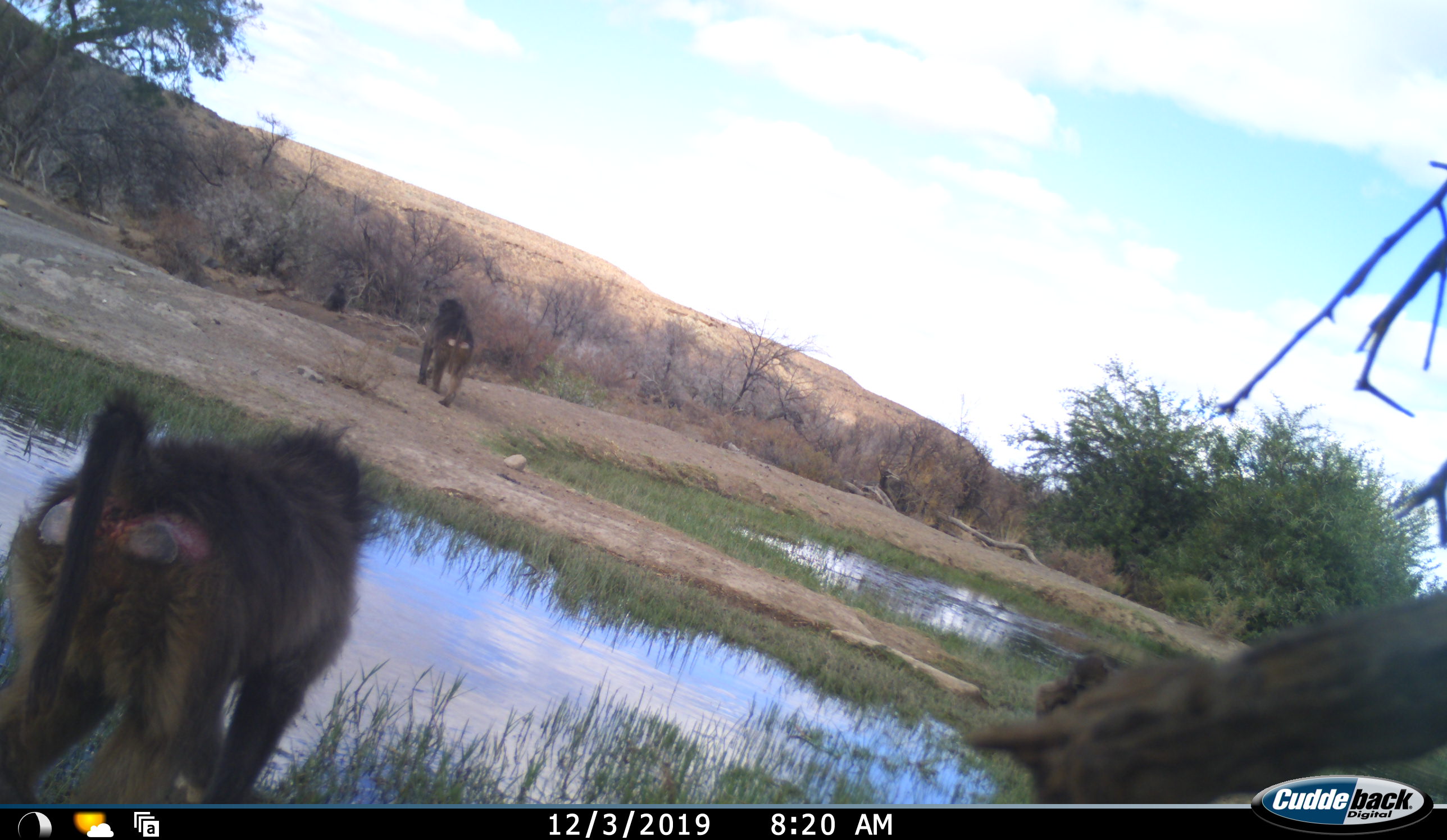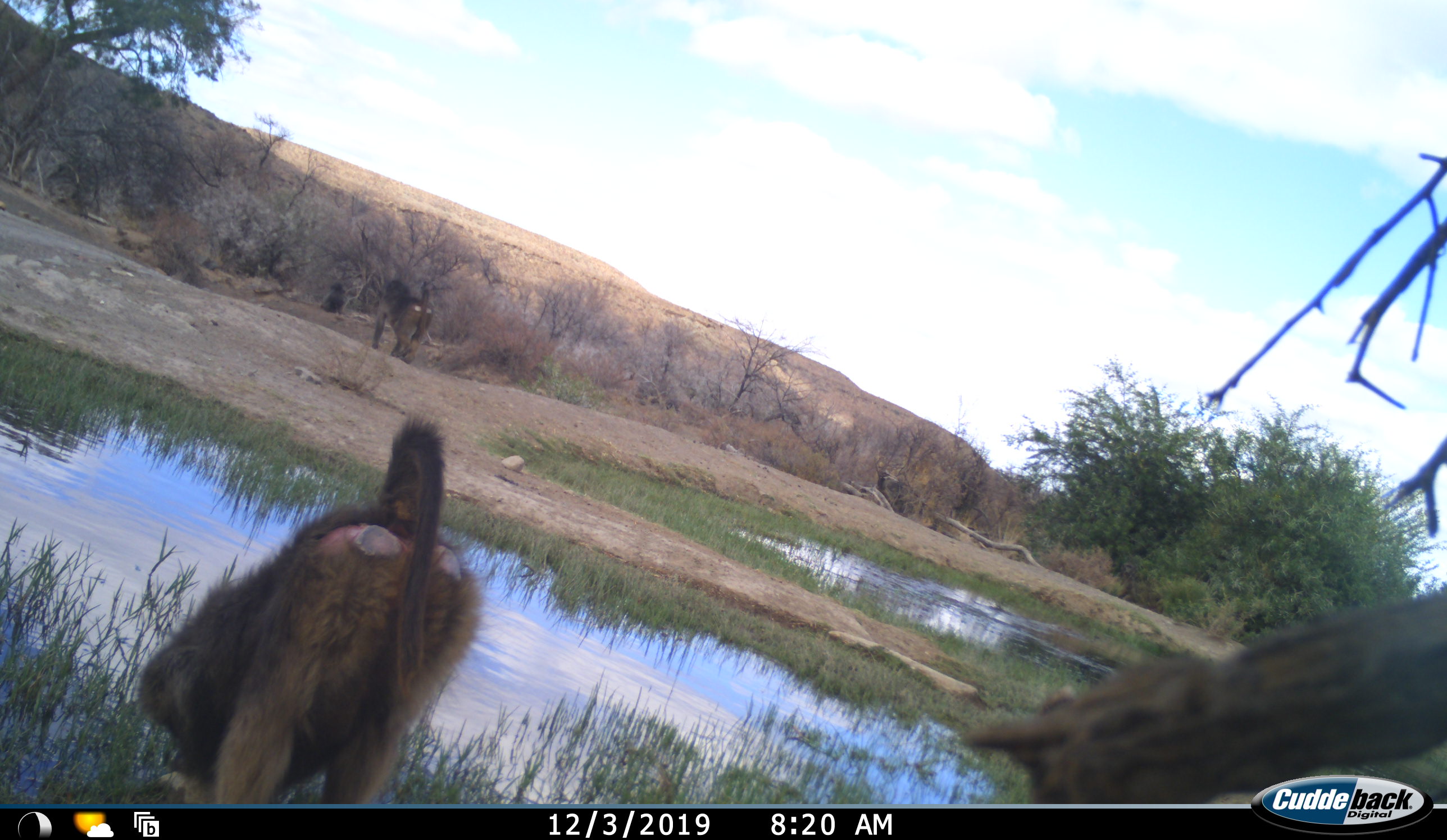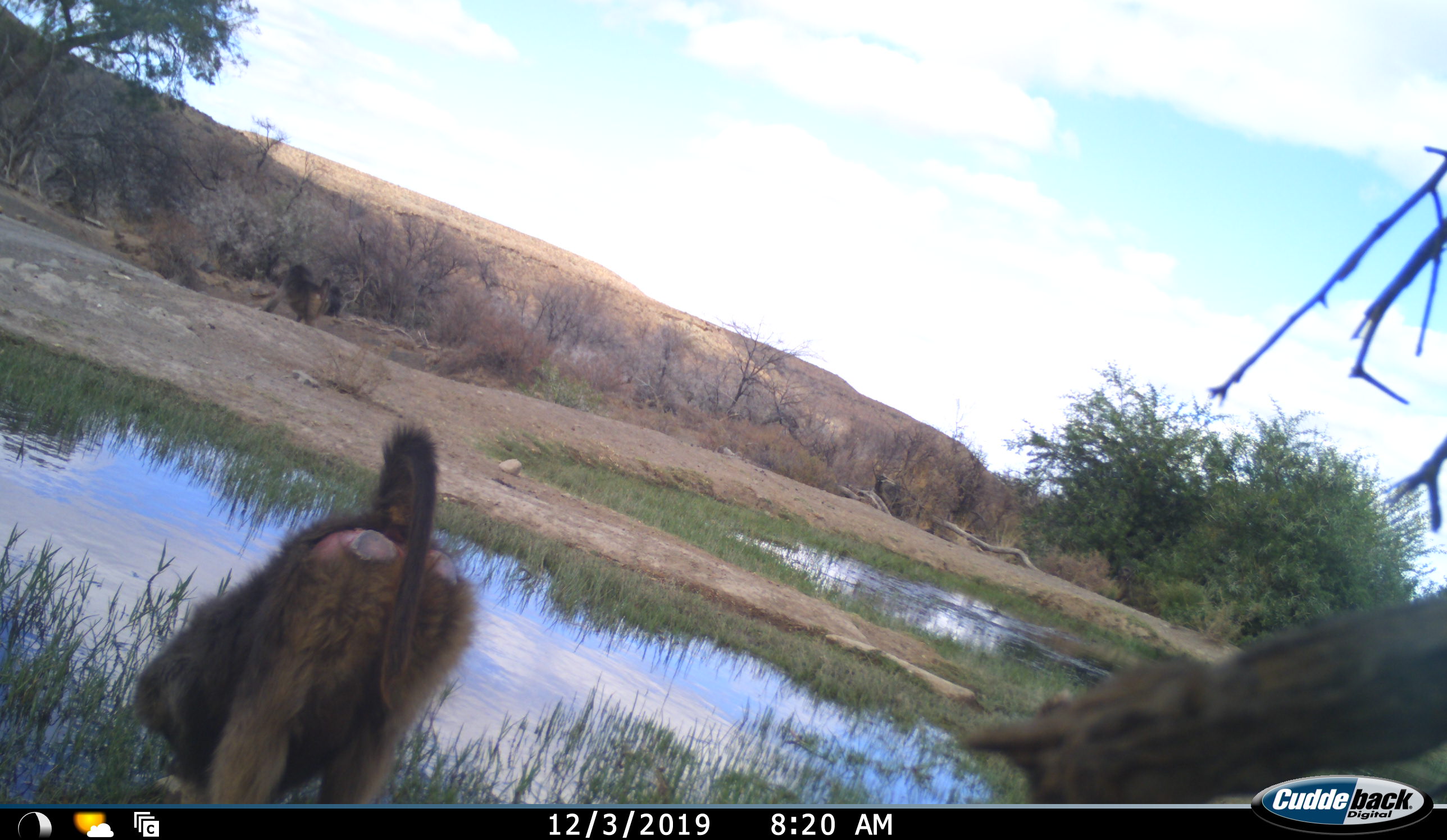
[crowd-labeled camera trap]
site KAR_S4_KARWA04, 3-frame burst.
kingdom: Animalia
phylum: Chordata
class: Mammalia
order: Primates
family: Cercopithecidae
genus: Papio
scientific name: Papio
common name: baboon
Baboon (Papio), count 3. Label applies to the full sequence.